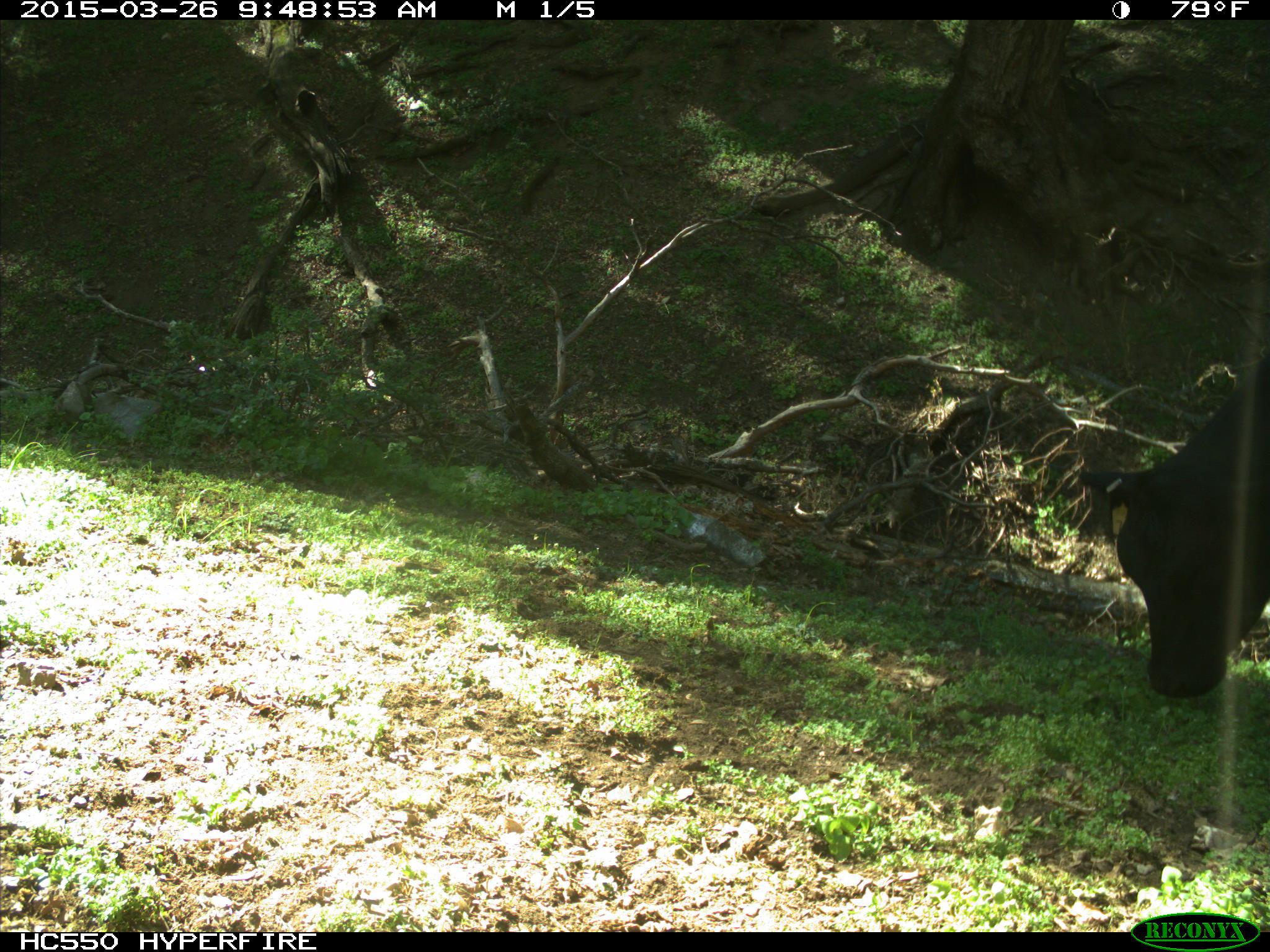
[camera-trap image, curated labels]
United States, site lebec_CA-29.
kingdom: Animalia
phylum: Chordata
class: Mammalia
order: Artiodactyla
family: Bovidae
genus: Bos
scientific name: Bos taurus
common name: domestic cow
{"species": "Bos taurus (domestic cow)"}